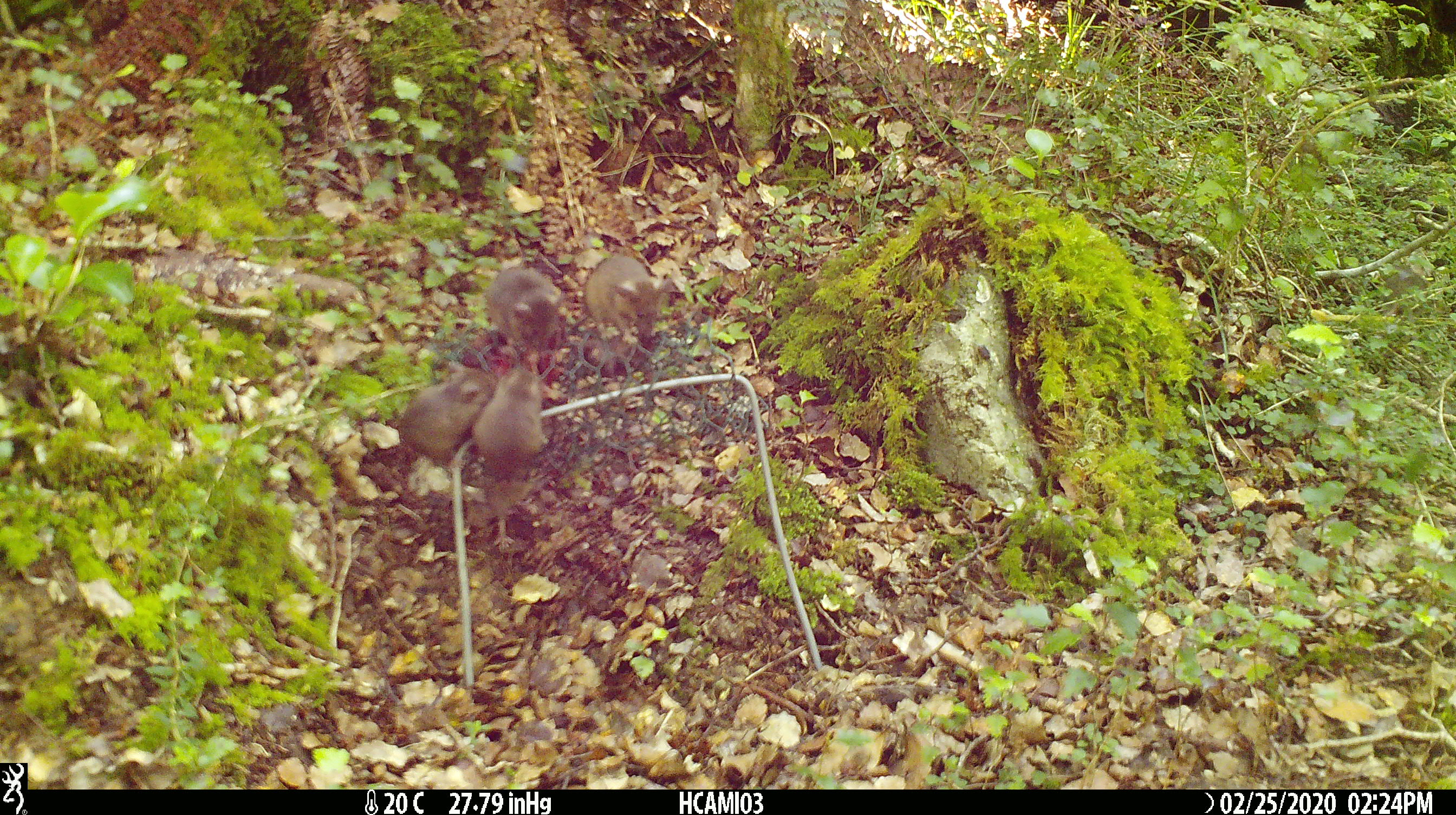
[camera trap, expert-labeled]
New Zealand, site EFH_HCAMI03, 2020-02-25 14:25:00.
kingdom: Animalia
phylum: Chordata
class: Mammalia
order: Rodentia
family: Muridae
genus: Mus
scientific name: Mus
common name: mouse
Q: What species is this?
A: Mouse (Mus).